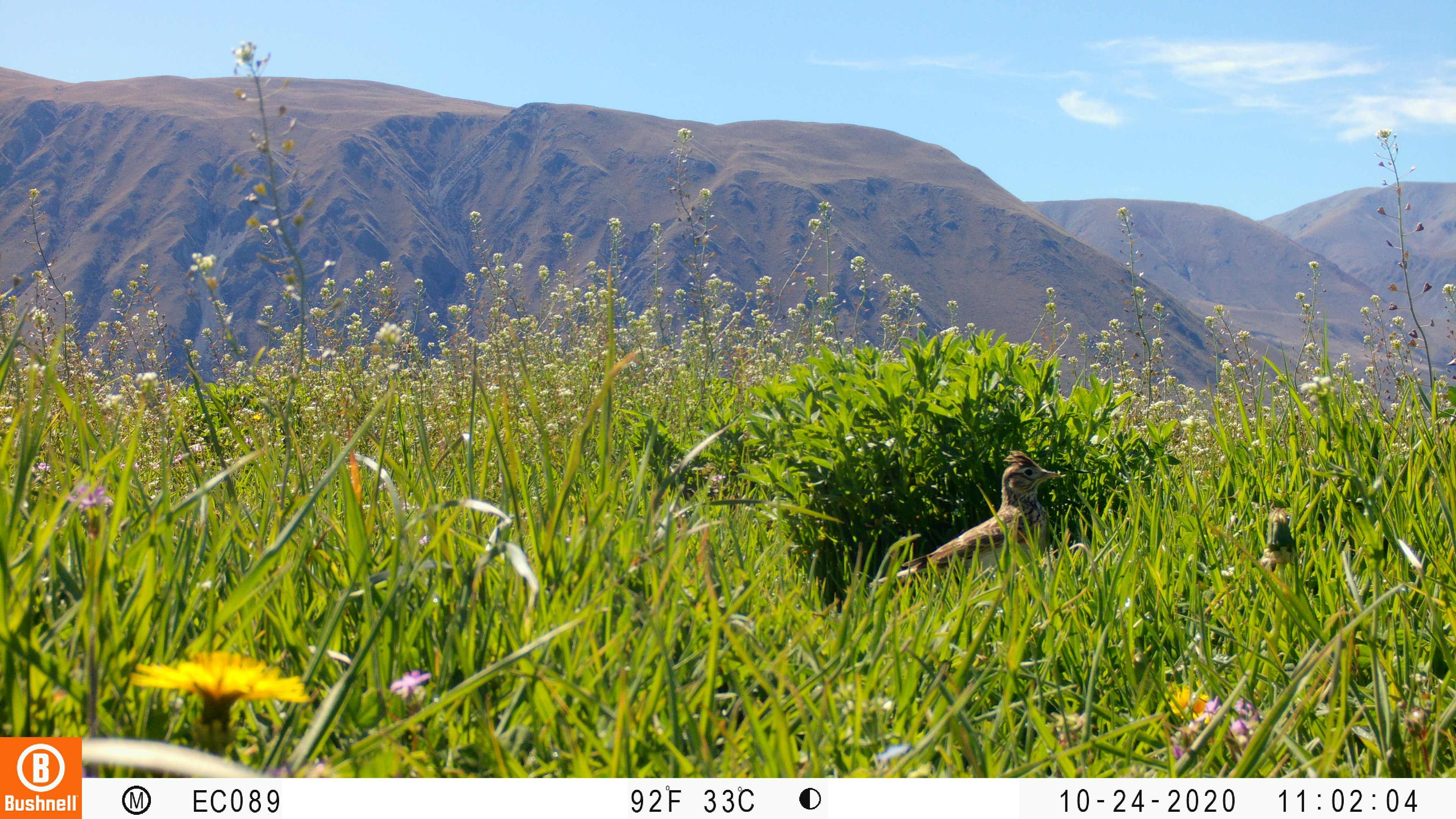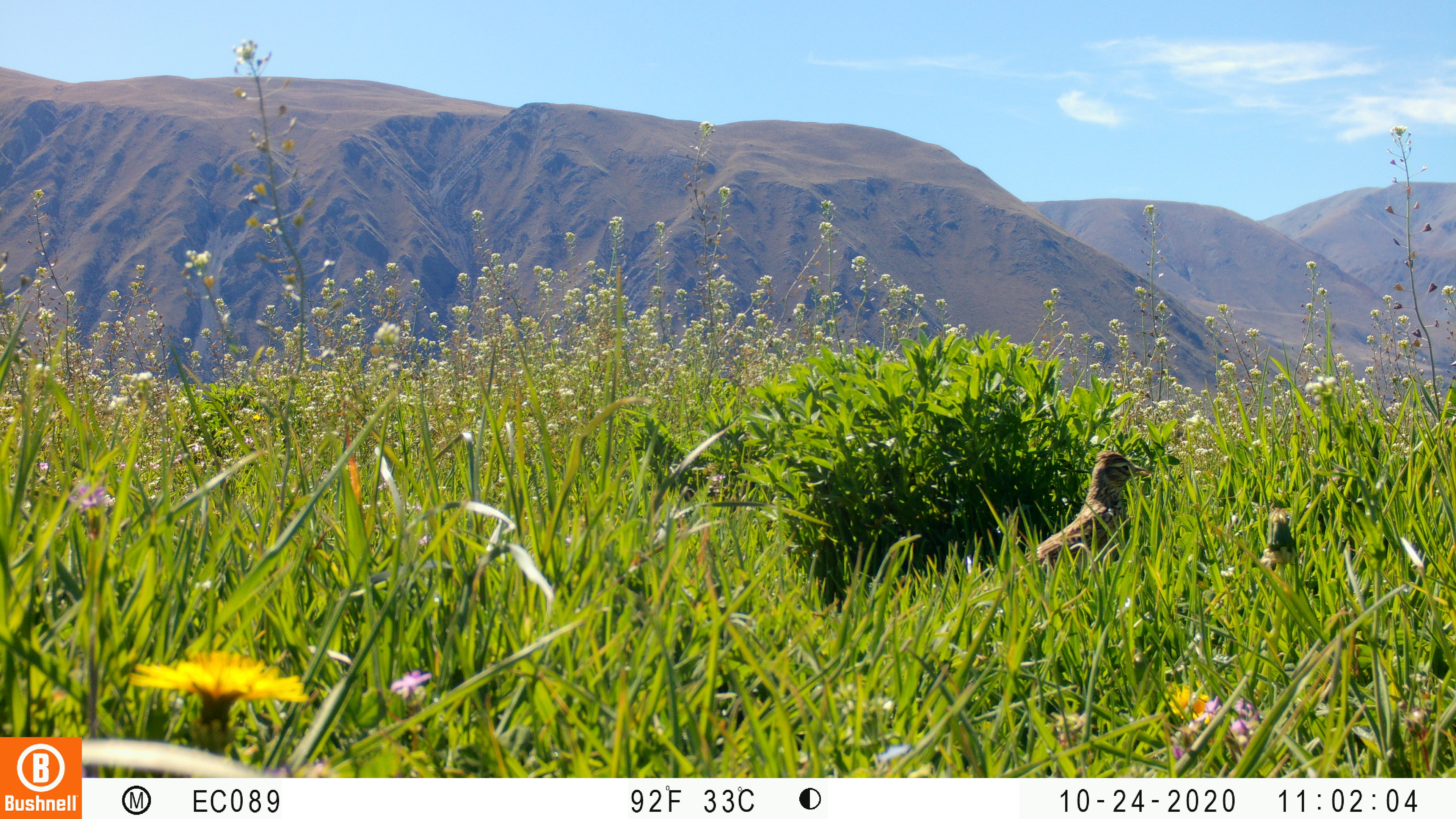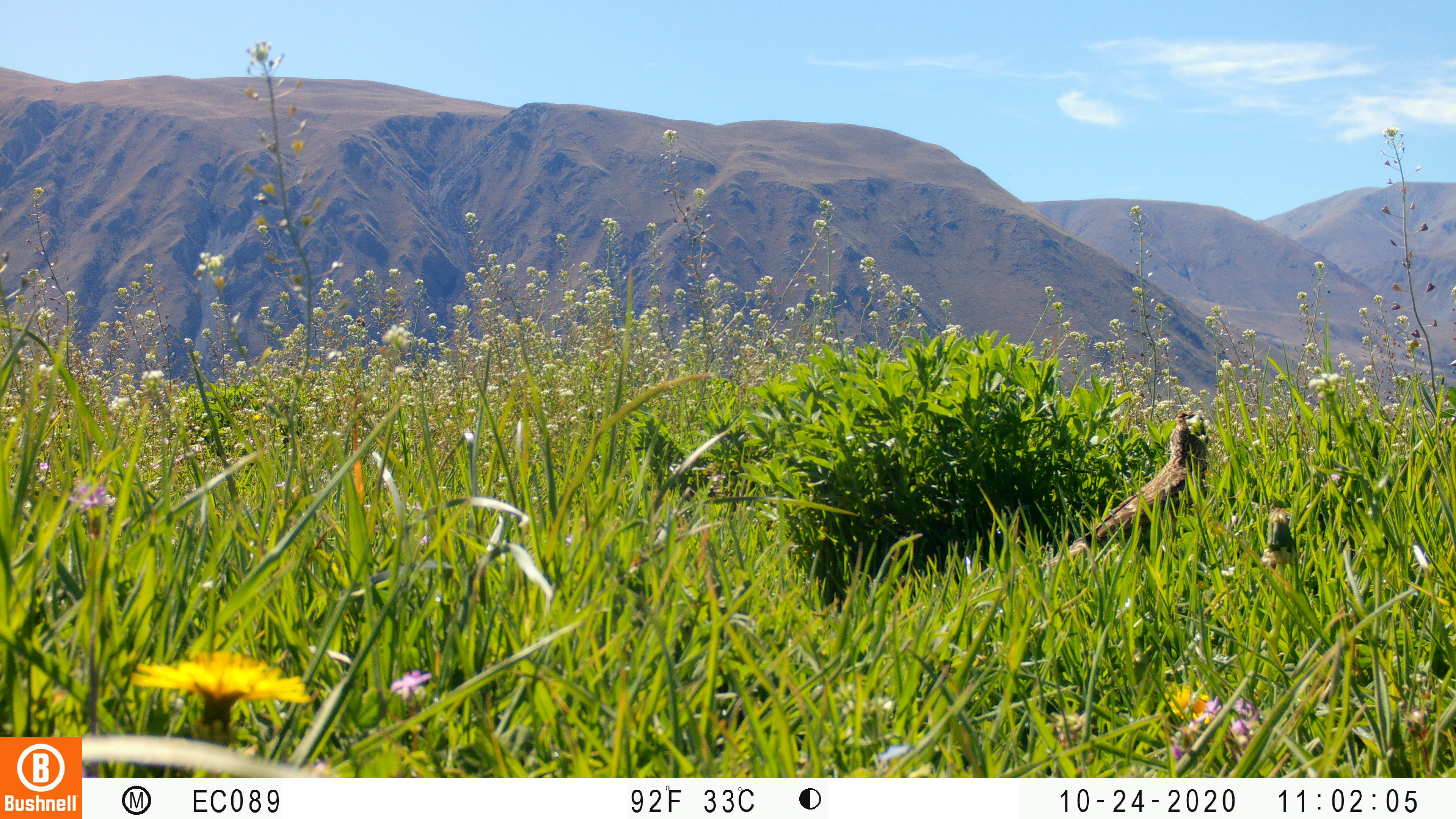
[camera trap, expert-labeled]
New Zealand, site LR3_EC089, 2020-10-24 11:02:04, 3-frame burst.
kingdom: Animalia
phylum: Chordata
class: Aves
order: Passeriformes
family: Motacillidae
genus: Anthus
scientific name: Anthus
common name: pipit